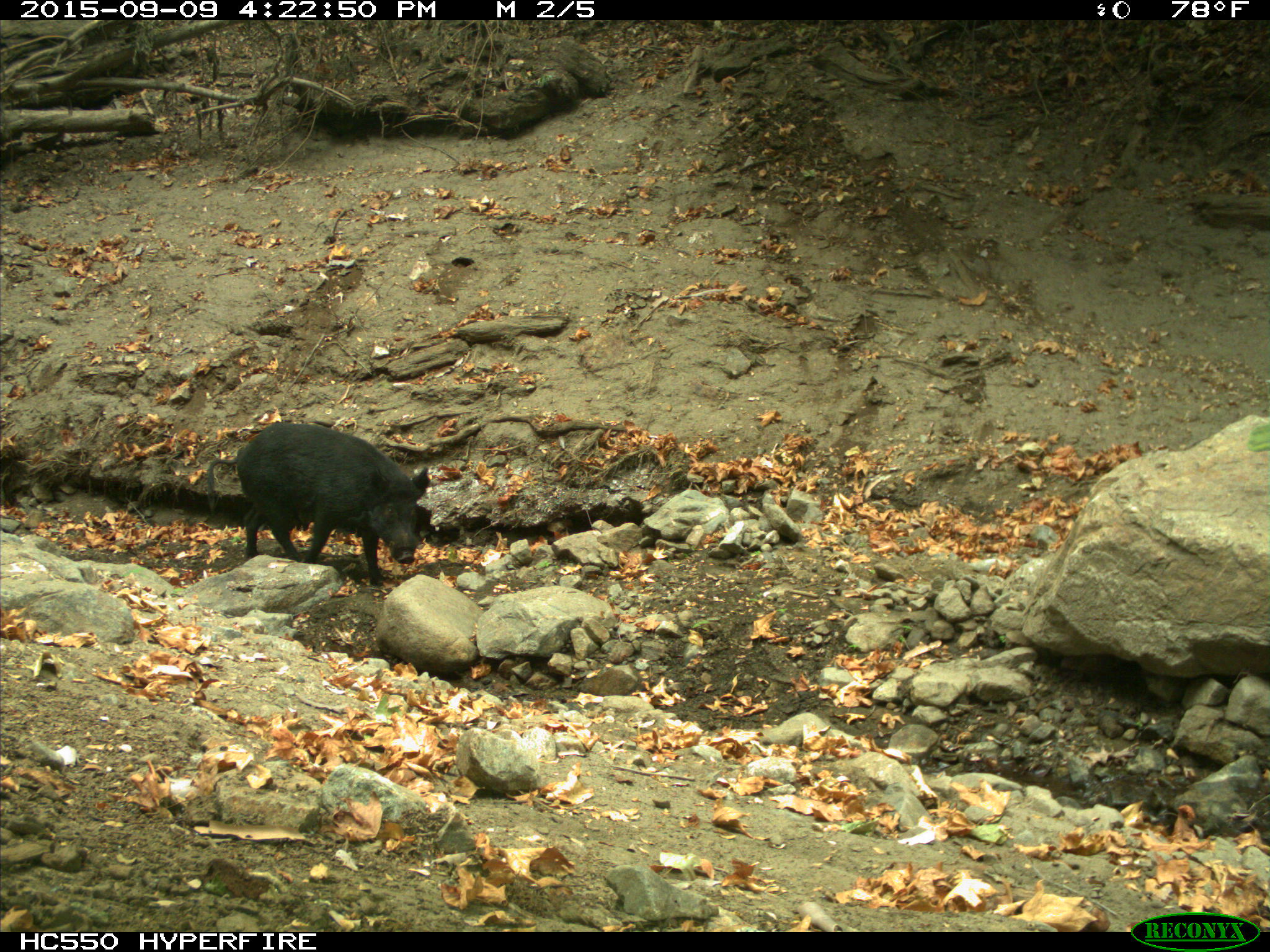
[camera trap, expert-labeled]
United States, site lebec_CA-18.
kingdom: Animalia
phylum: Chordata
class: Mammalia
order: Artiodactyla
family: Suidae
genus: Sus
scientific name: Sus scrofa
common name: wild boar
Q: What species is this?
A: Sus scrofa (wild boar).